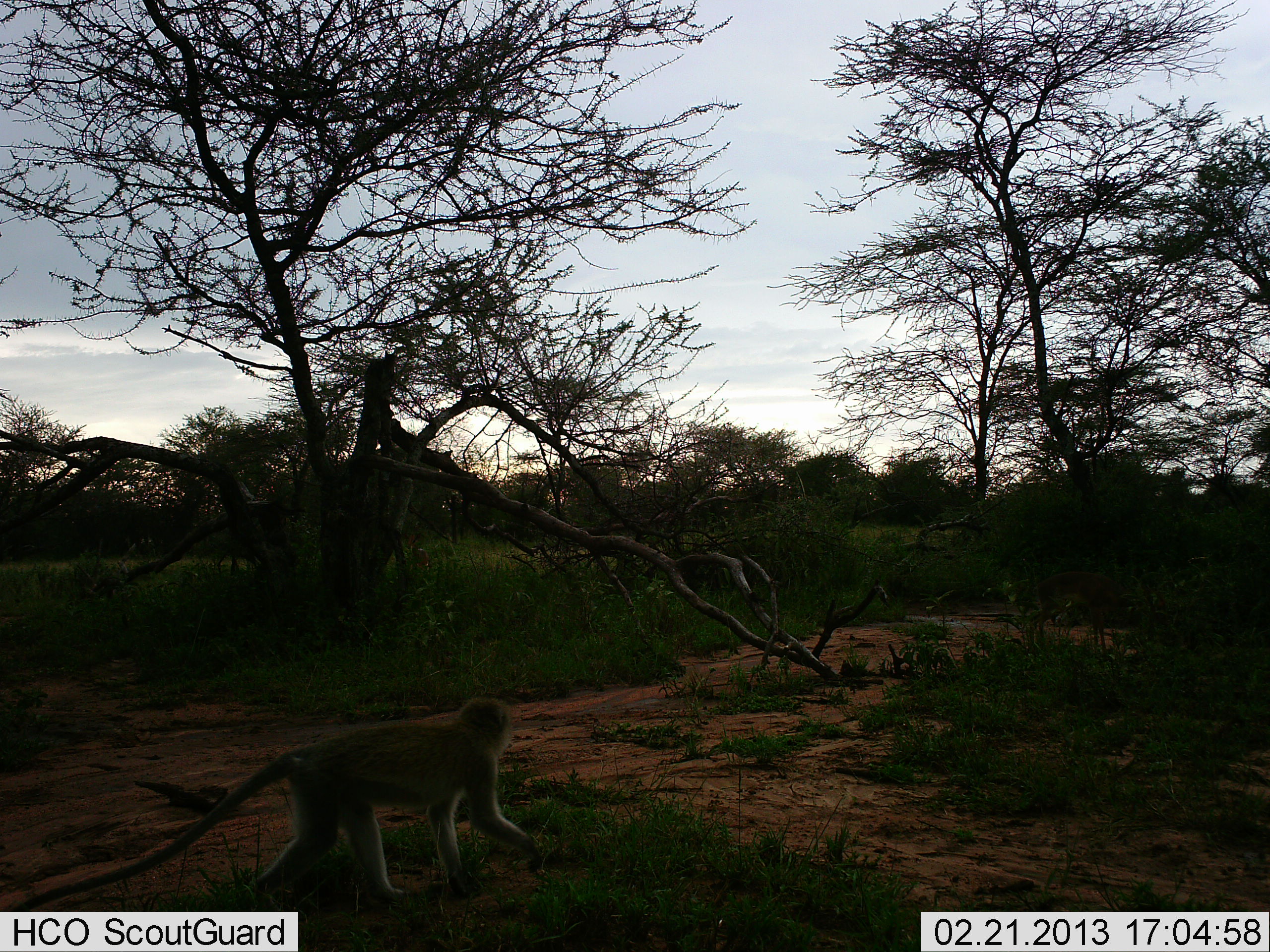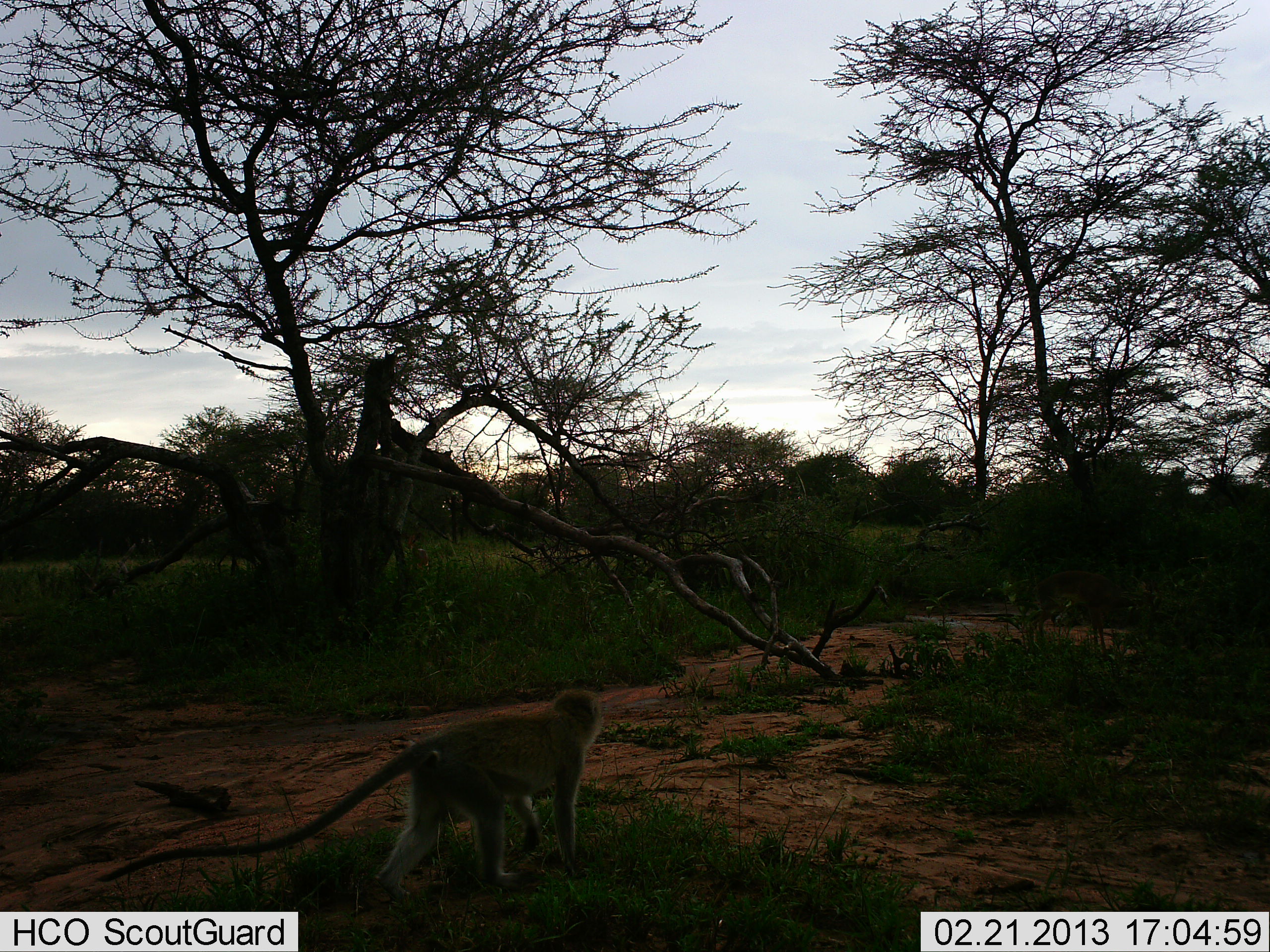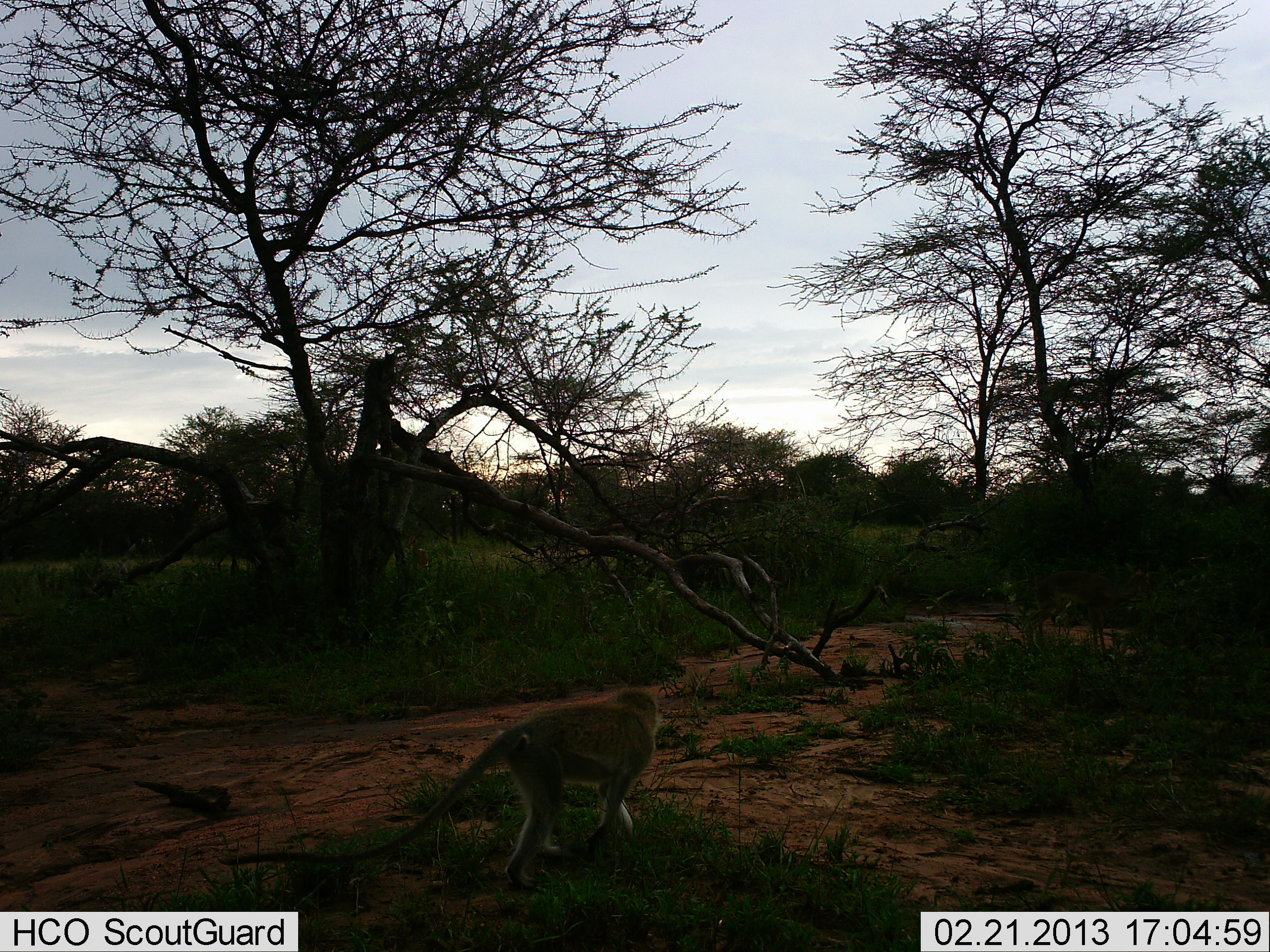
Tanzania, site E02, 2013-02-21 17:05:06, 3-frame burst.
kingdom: Animalia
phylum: Chordata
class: Mammalia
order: Primates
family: Cercopithecidae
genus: Chlorocebus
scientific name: Chlorocebus pygerythrus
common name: vervet monkey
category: monkeyvervet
Monkeyvervet (vervet monkey) (Chlorocebus pygerythrus), count 1. Behavior (volunteer vote fractions): standing 11%, resting 0%, moving 89%, interacting 0%. Young present (vote fraction): 0%. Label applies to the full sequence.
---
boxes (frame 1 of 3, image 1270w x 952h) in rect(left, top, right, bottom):
animal: rect(0, 698, 534, 912)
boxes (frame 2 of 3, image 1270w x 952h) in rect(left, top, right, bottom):
animal: rect(97, 689, 602, 900)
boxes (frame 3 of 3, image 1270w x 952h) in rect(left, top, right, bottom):
animal: rect(216, 687, 660, 896)